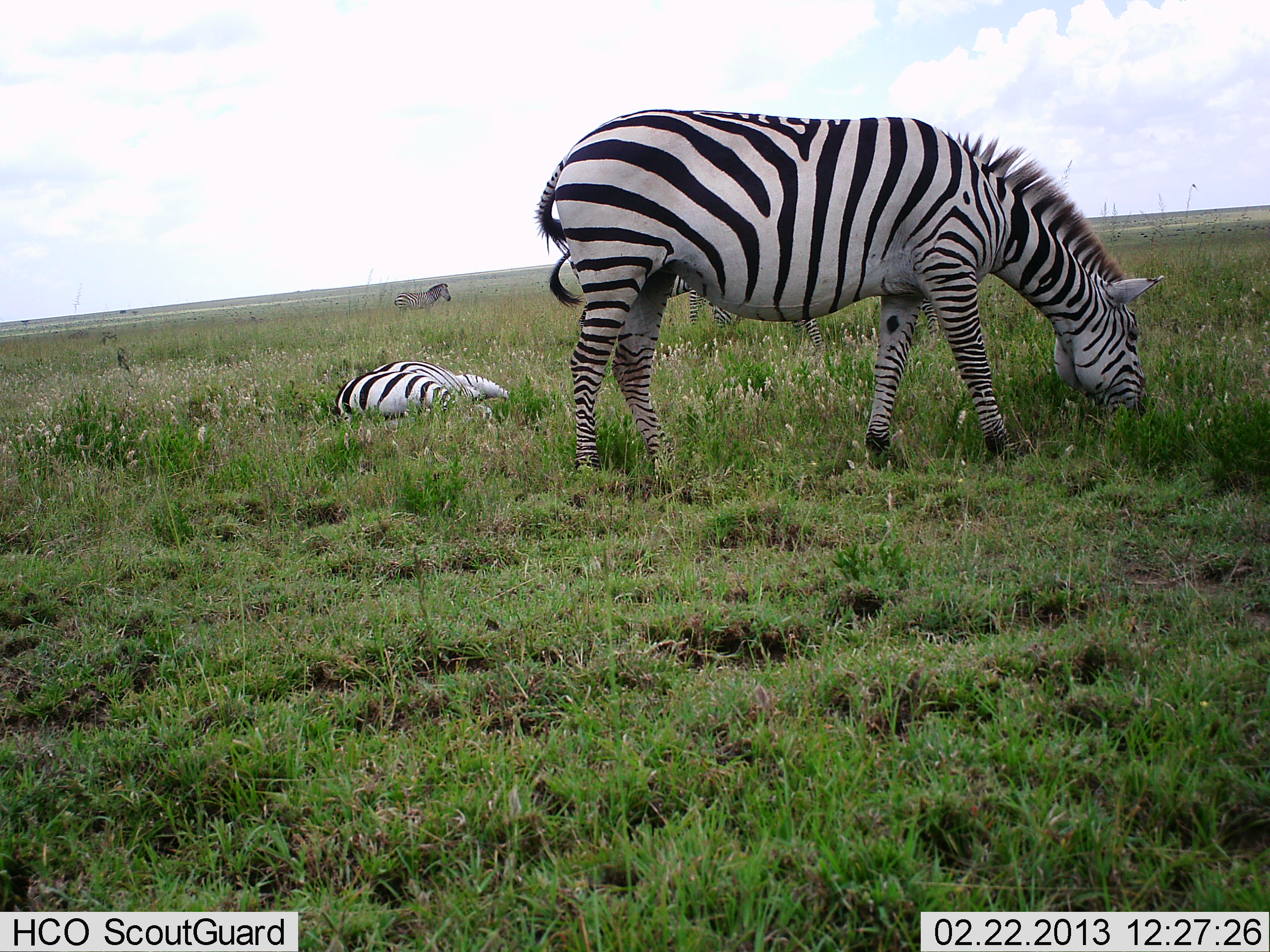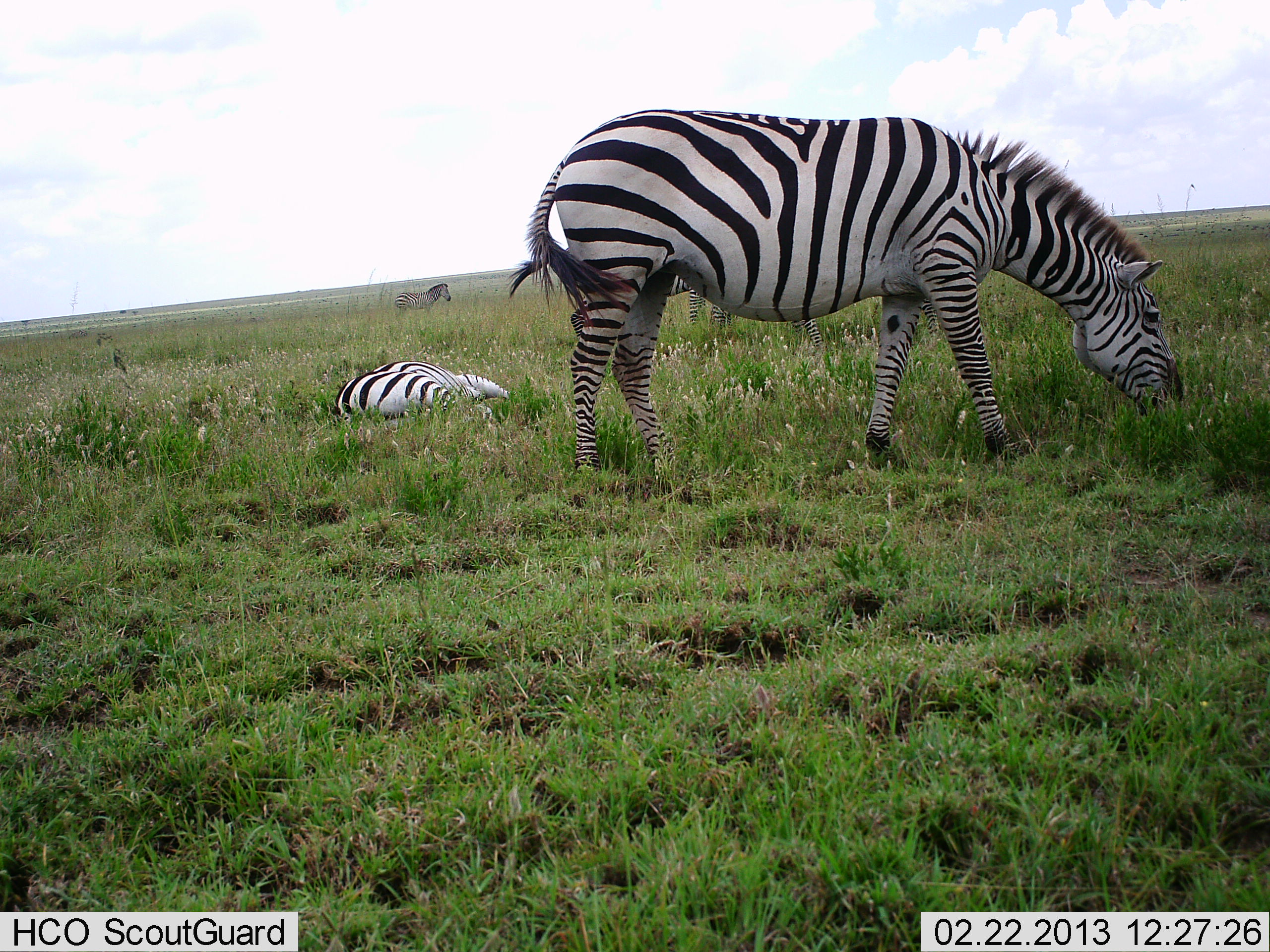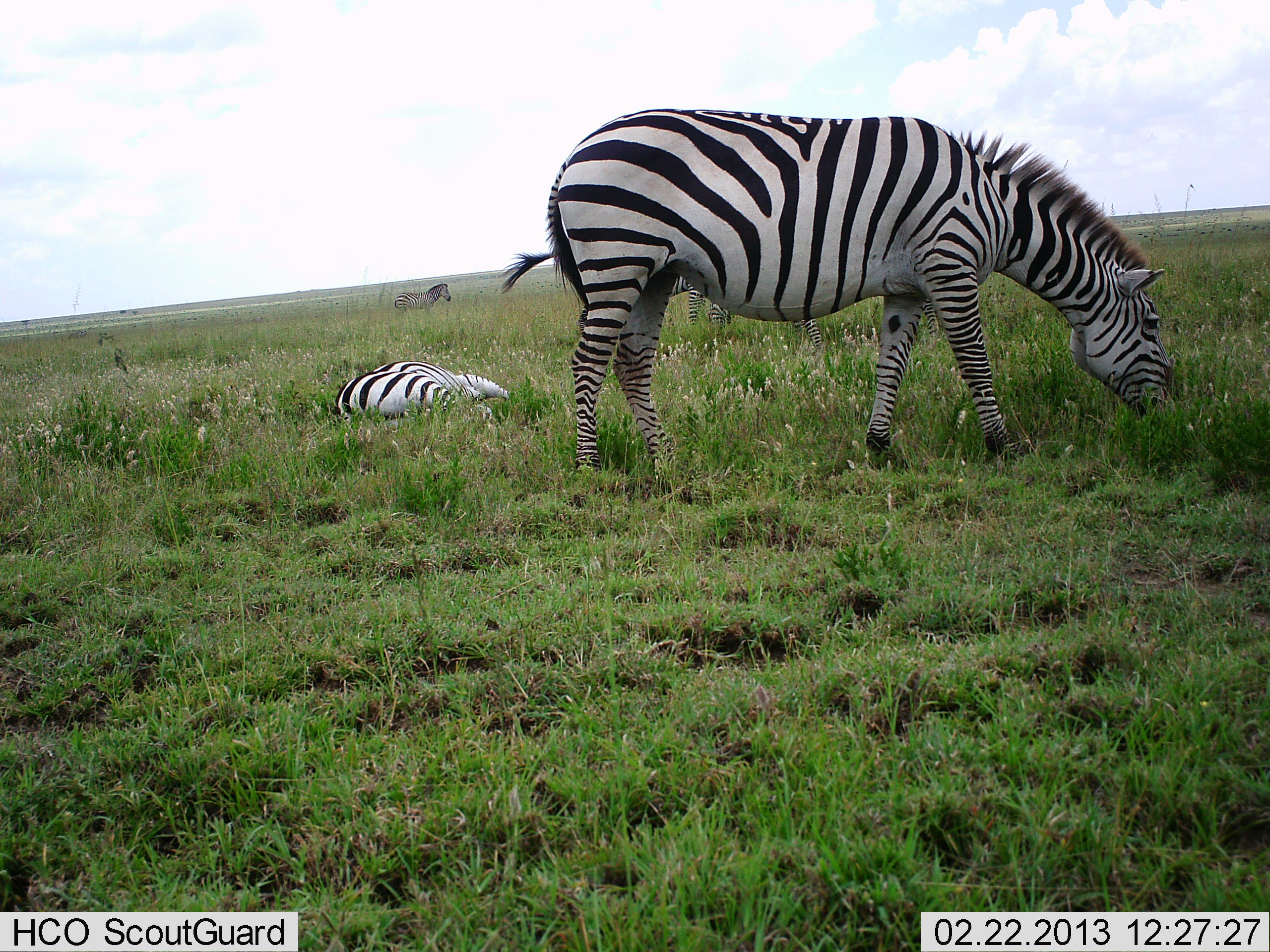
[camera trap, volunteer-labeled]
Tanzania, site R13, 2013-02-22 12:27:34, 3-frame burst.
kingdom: Animalia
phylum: Chordata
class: Mammalia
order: Perissodactyla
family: Equidae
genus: Equus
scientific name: Equus quagga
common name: plains zebra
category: zebra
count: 3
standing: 65%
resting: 98%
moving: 9%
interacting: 2%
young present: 7%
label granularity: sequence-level